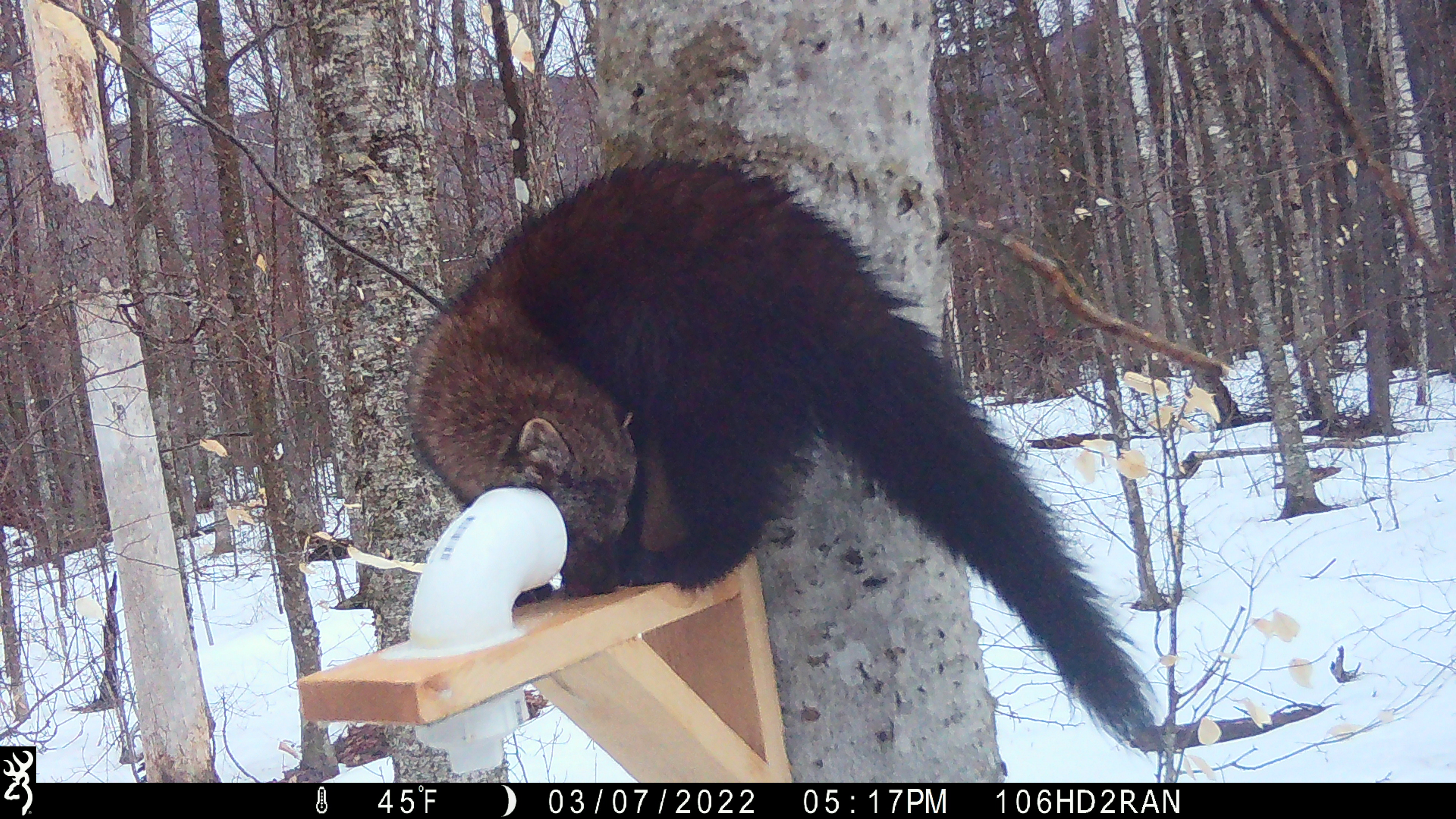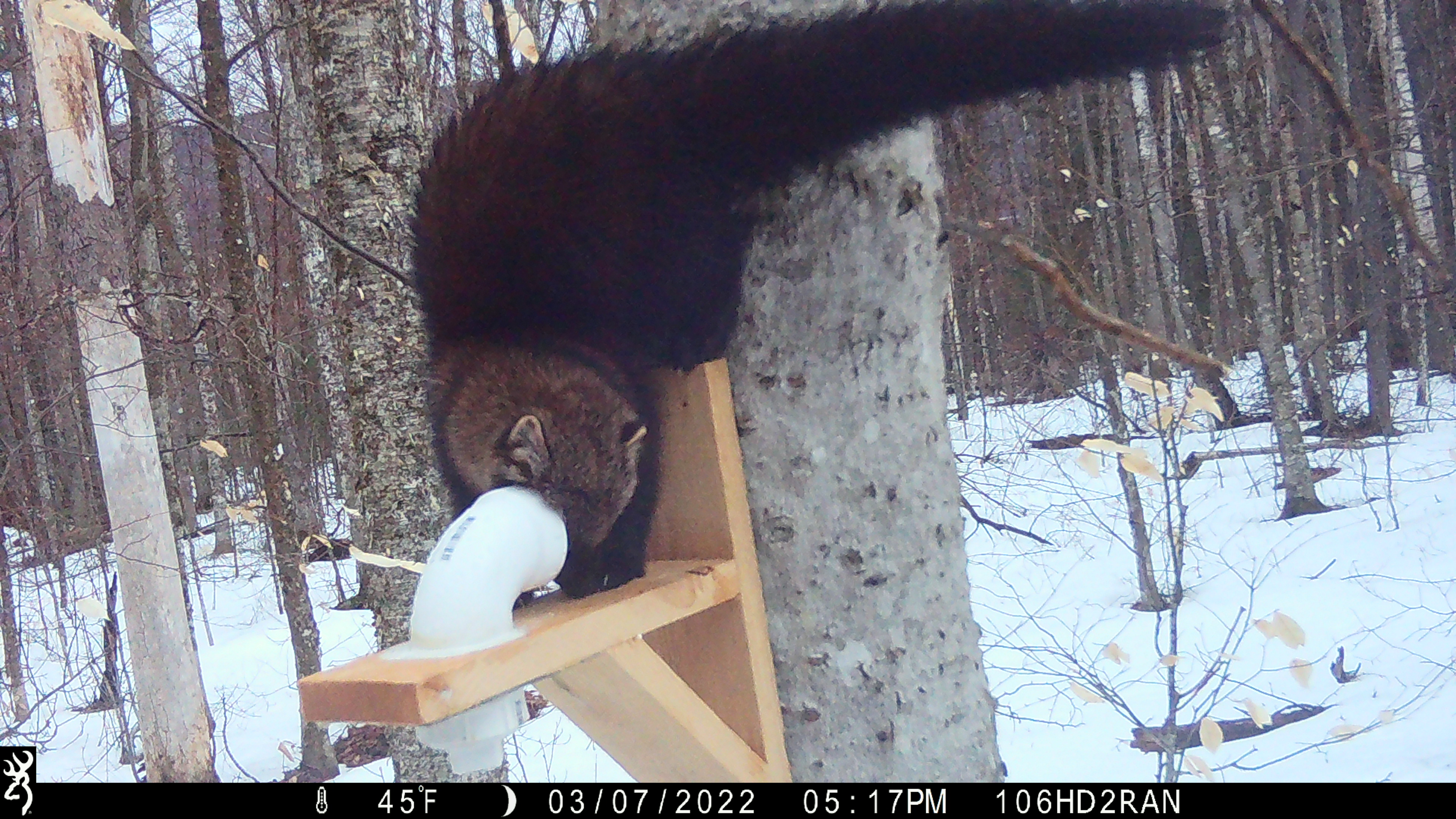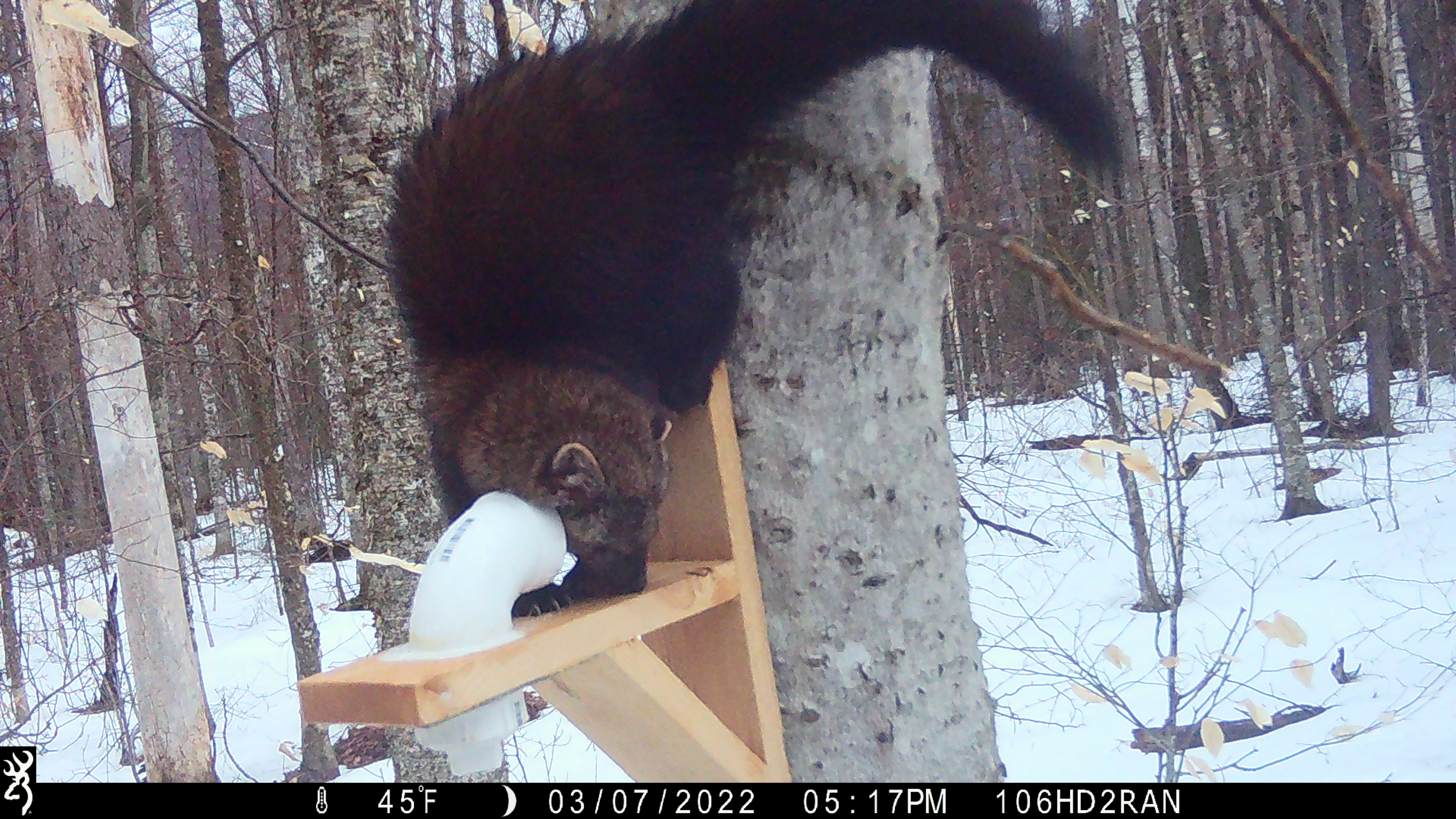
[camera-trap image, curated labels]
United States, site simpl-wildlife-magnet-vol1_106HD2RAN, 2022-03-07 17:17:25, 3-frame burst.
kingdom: Animalia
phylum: Chordata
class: Mammalia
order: Carnivora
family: Mustelidae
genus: Pekania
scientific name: Pekania pennanti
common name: fisher